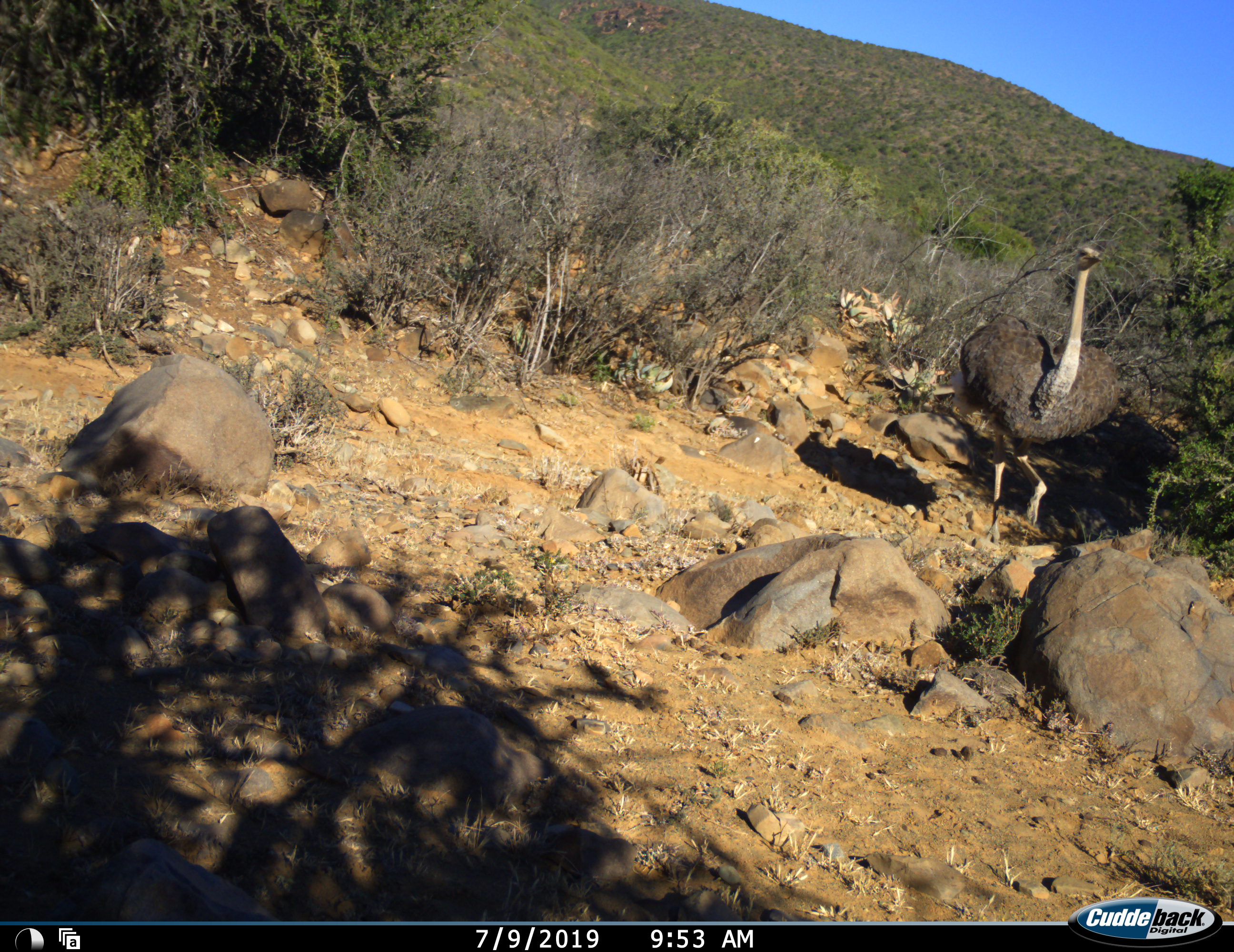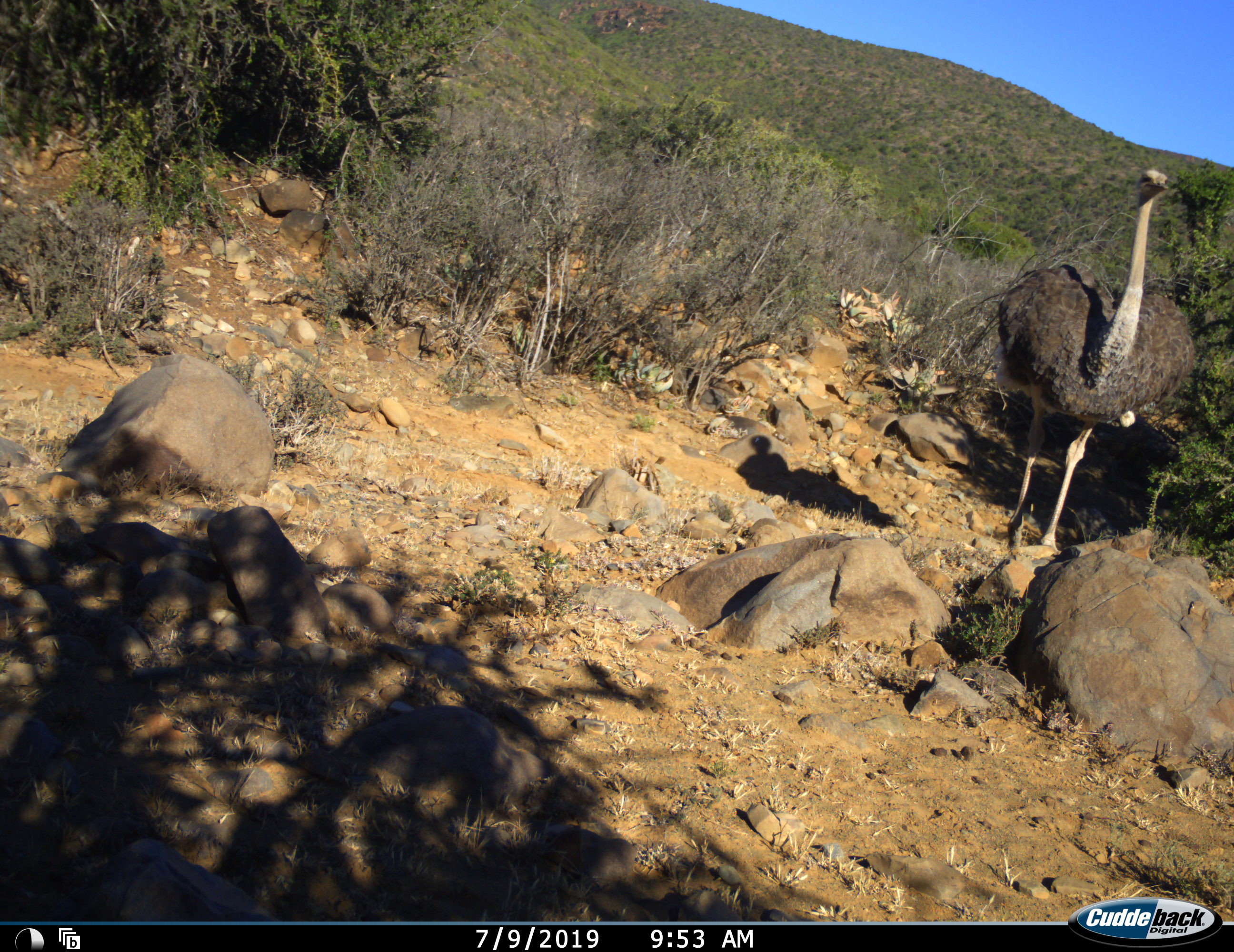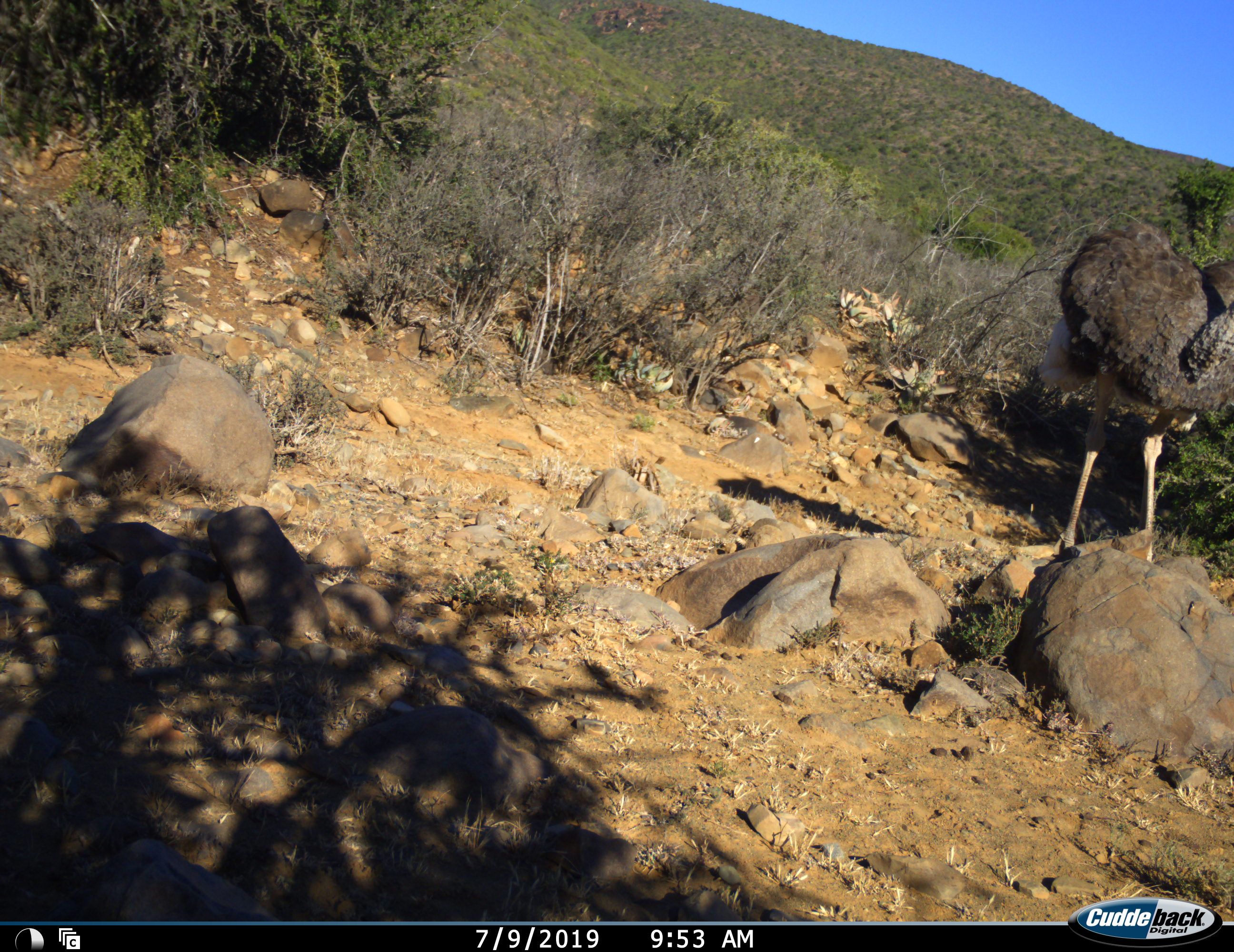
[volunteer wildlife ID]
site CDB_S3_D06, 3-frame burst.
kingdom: Animalia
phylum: Chordata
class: Aves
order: Struthioniformes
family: Struthionidae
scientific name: Struthionidae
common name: ostrich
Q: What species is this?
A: Ostrich (Struthionidae).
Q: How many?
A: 1.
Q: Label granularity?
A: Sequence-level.